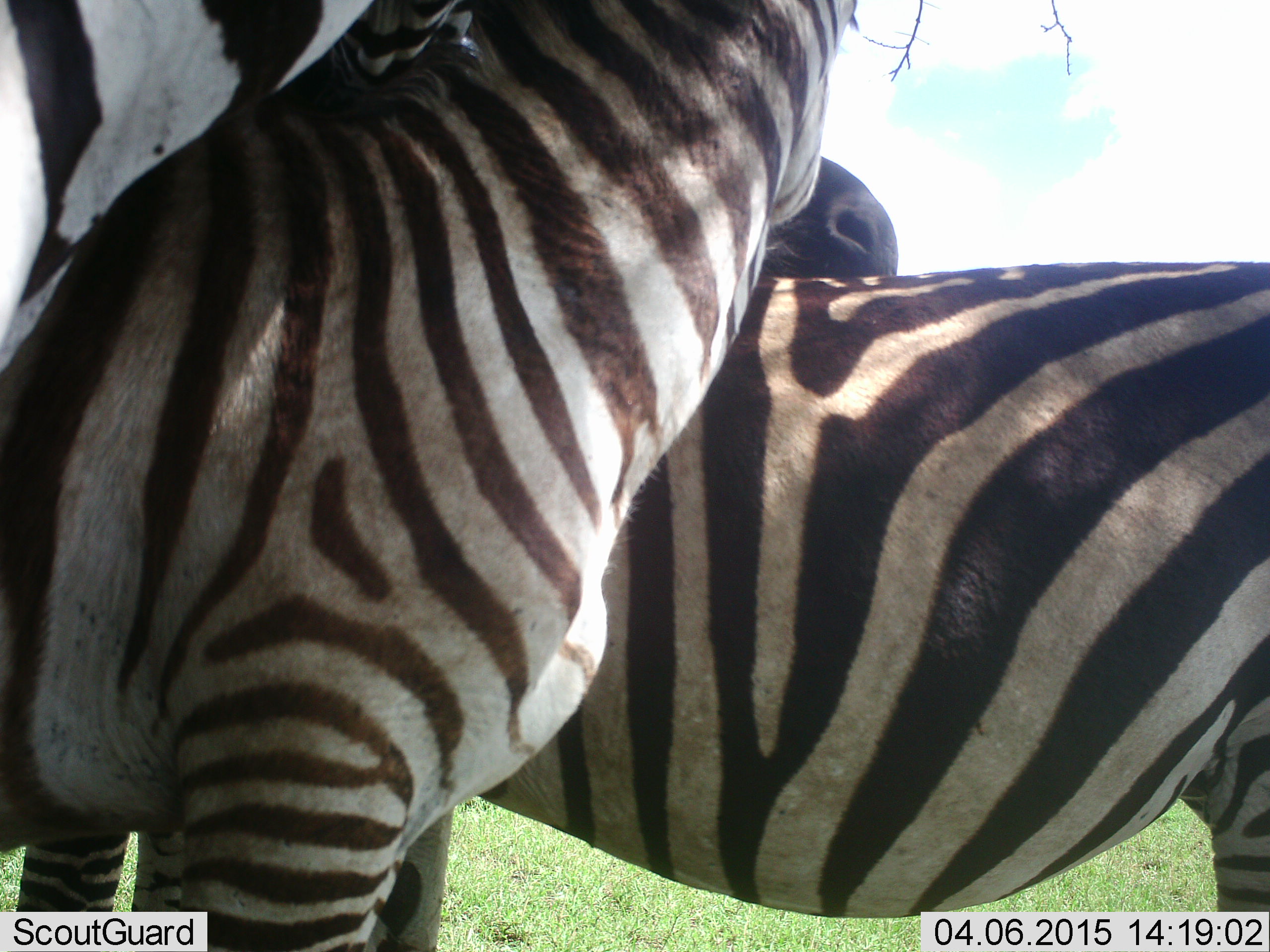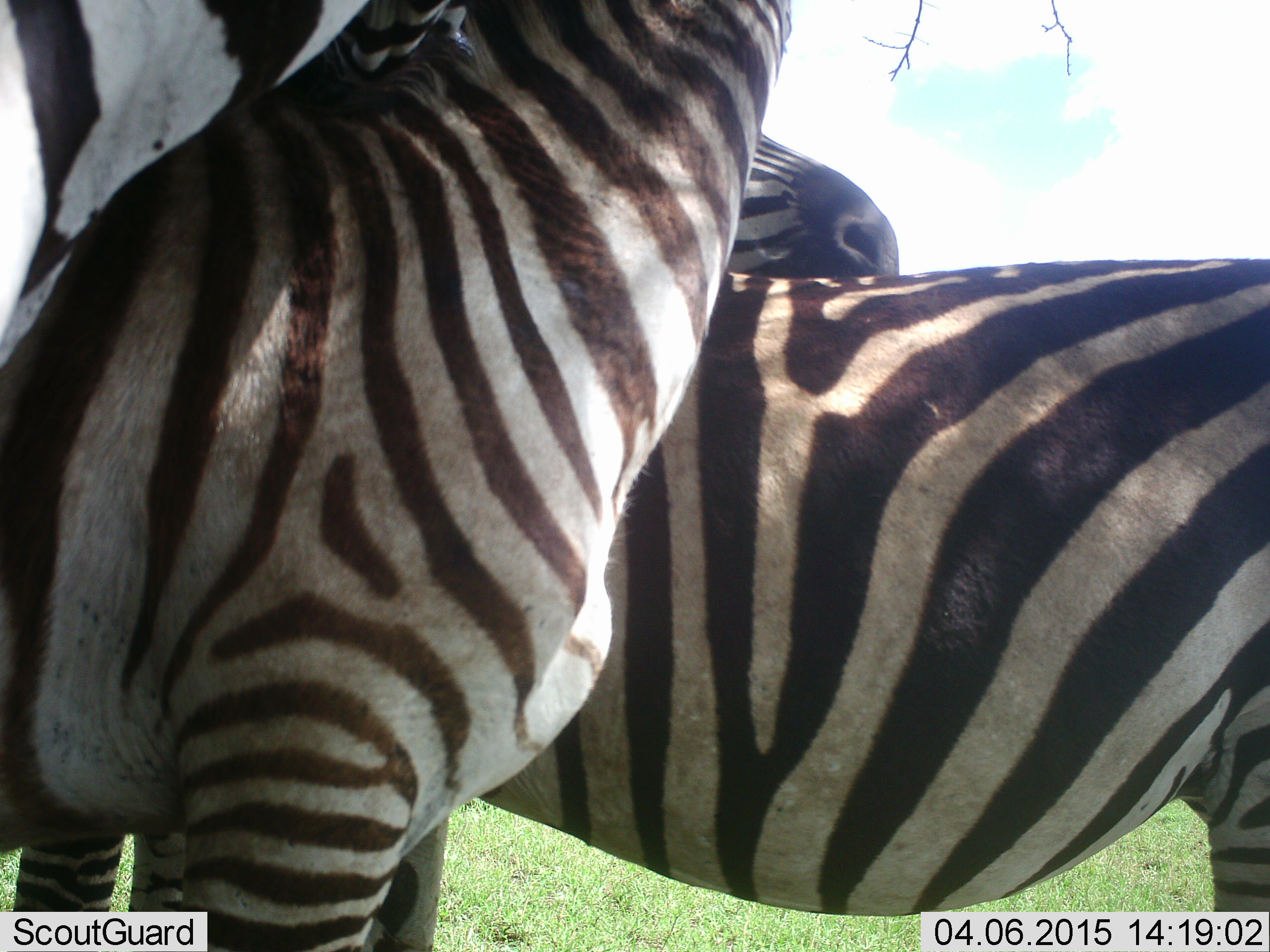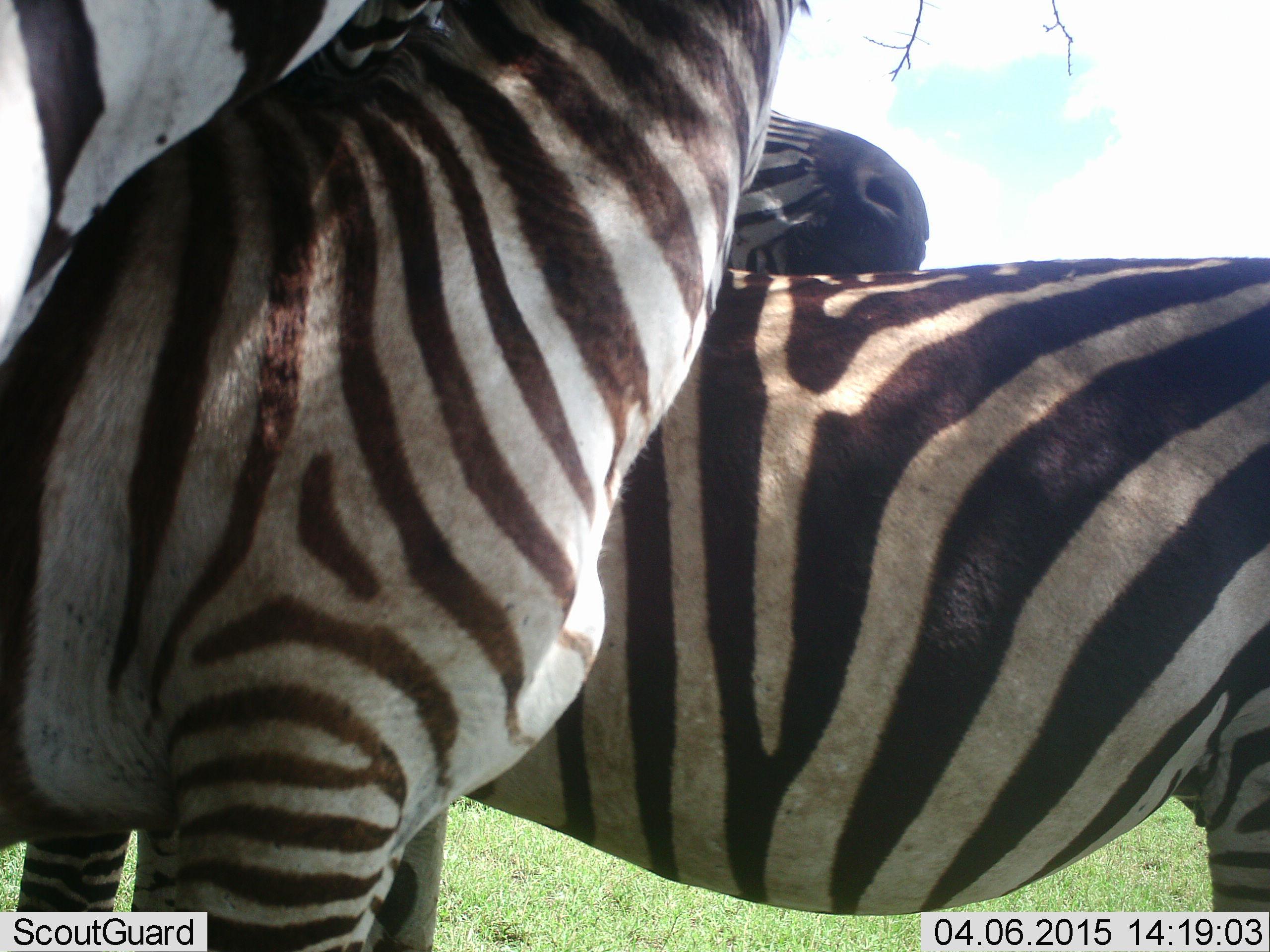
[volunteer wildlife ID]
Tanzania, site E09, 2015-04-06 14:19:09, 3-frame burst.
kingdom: Animalia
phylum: Chordata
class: Mammalia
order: Perissodactyla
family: Equidae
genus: Equus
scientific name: Equus quagga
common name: plains zebra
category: zebra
Zebra (plains zebra) (Equus quagga), count 4. Behavior (volunteer vote fractions): standing 90%, resting 10%, moving 10%, interacting 20%. Young present (vote fraction): 20%. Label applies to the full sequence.